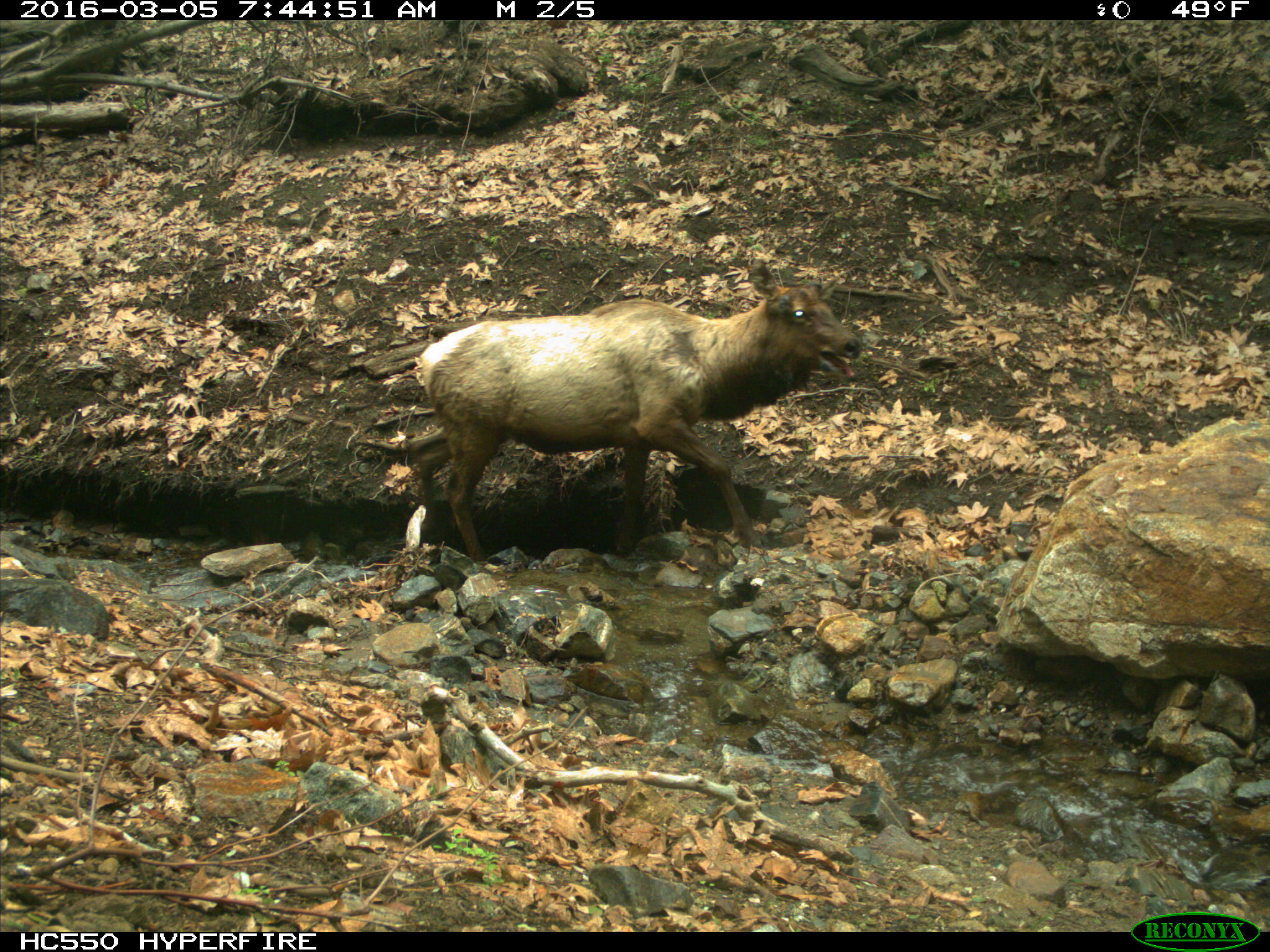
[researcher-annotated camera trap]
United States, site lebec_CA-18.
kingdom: Animalia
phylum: Chordata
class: Mammalia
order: Artiodactyla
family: Cervidae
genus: Cervus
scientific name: Cervus canadensis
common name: elk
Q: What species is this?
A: Cervus canadensis (elk).